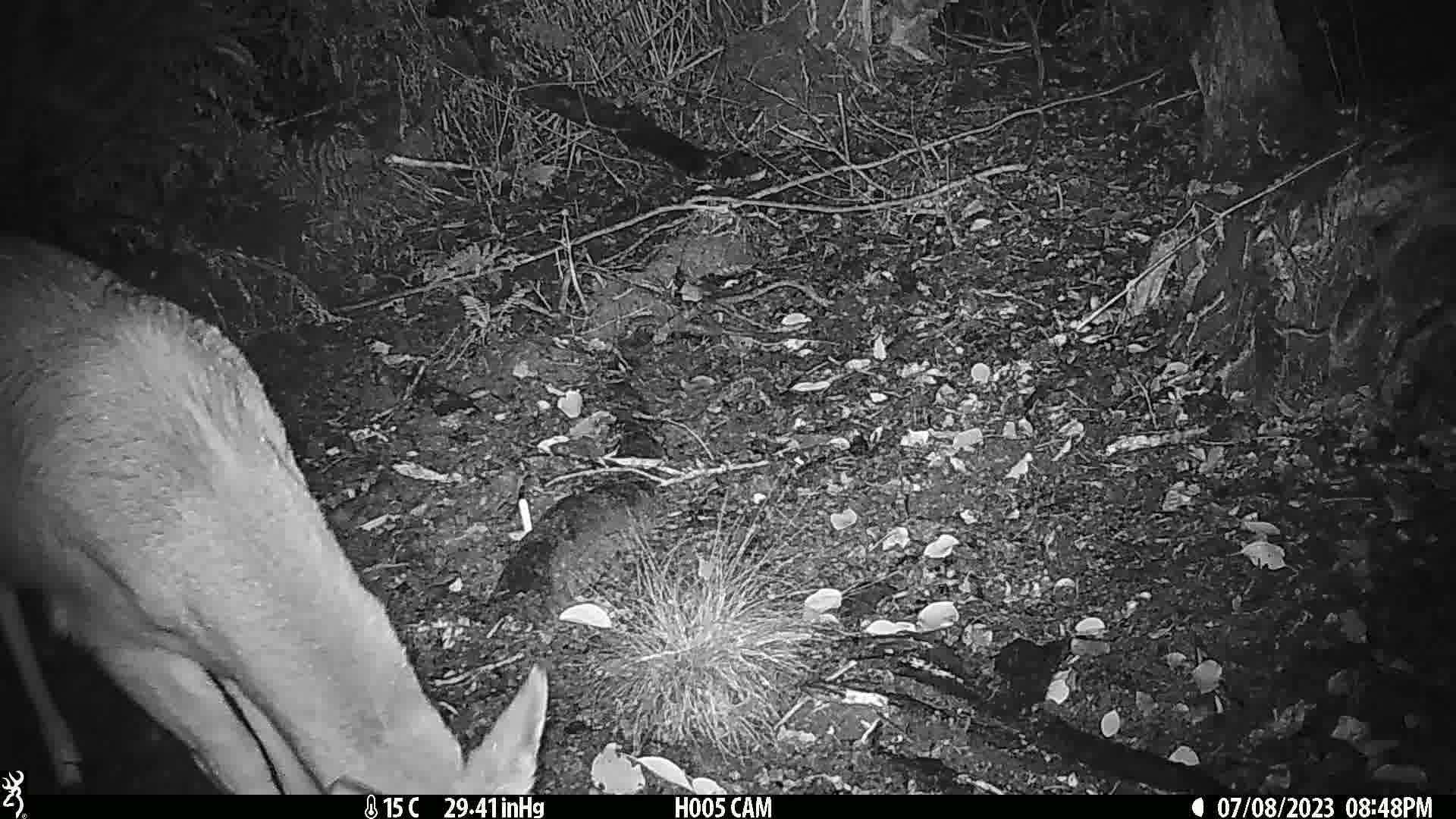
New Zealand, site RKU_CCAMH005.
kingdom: Animalia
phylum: Chordata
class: Mammalia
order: Artiodactyla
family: Cervidae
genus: Odocoileus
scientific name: Odocoileus virginianus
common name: white-tailed deer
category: white tailed deer